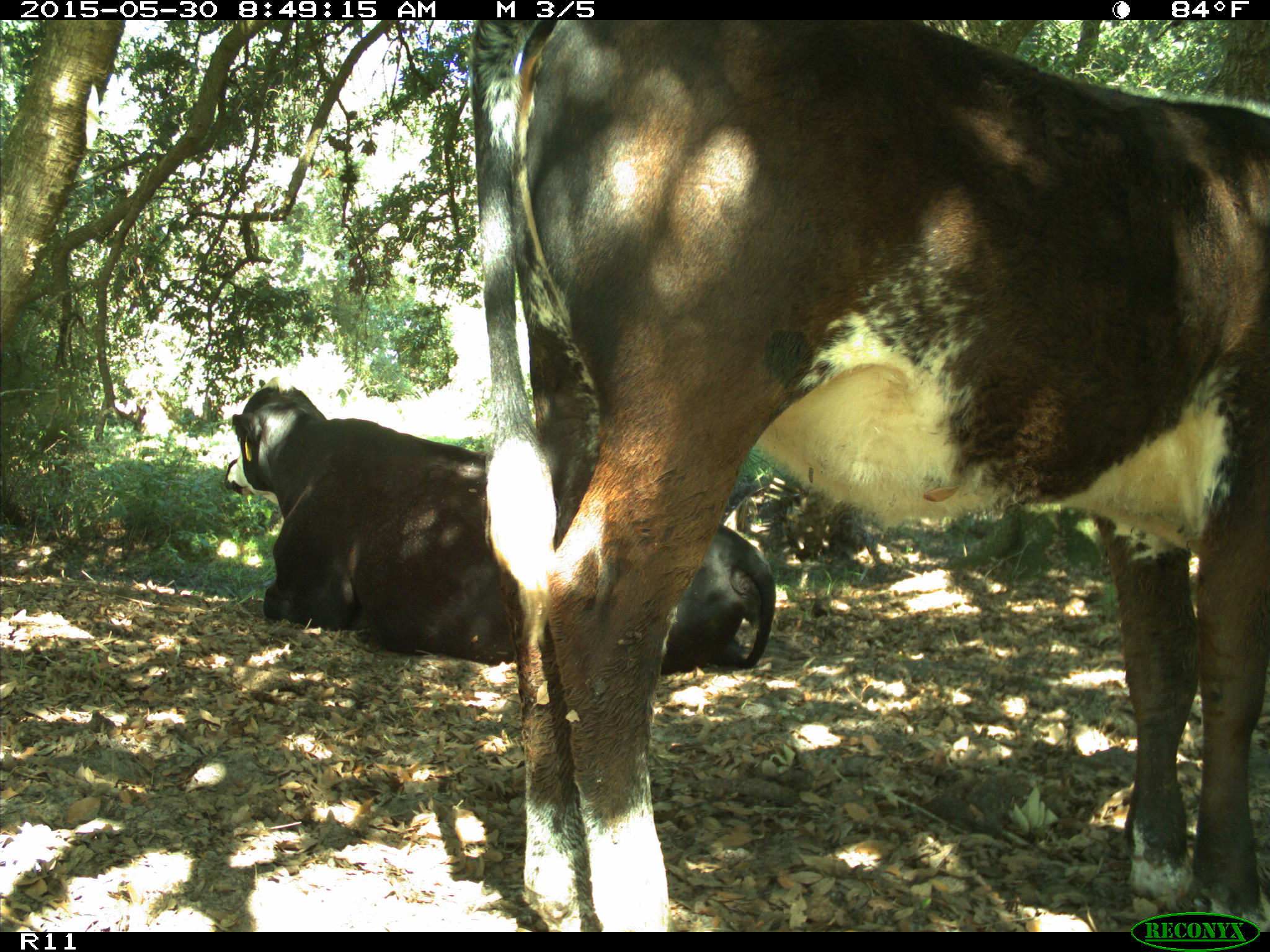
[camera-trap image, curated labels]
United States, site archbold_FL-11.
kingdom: Animalia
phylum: Chordata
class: Mammalia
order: Artiodactyla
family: Bovidae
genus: Bos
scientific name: Bos taurus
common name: domestic cow